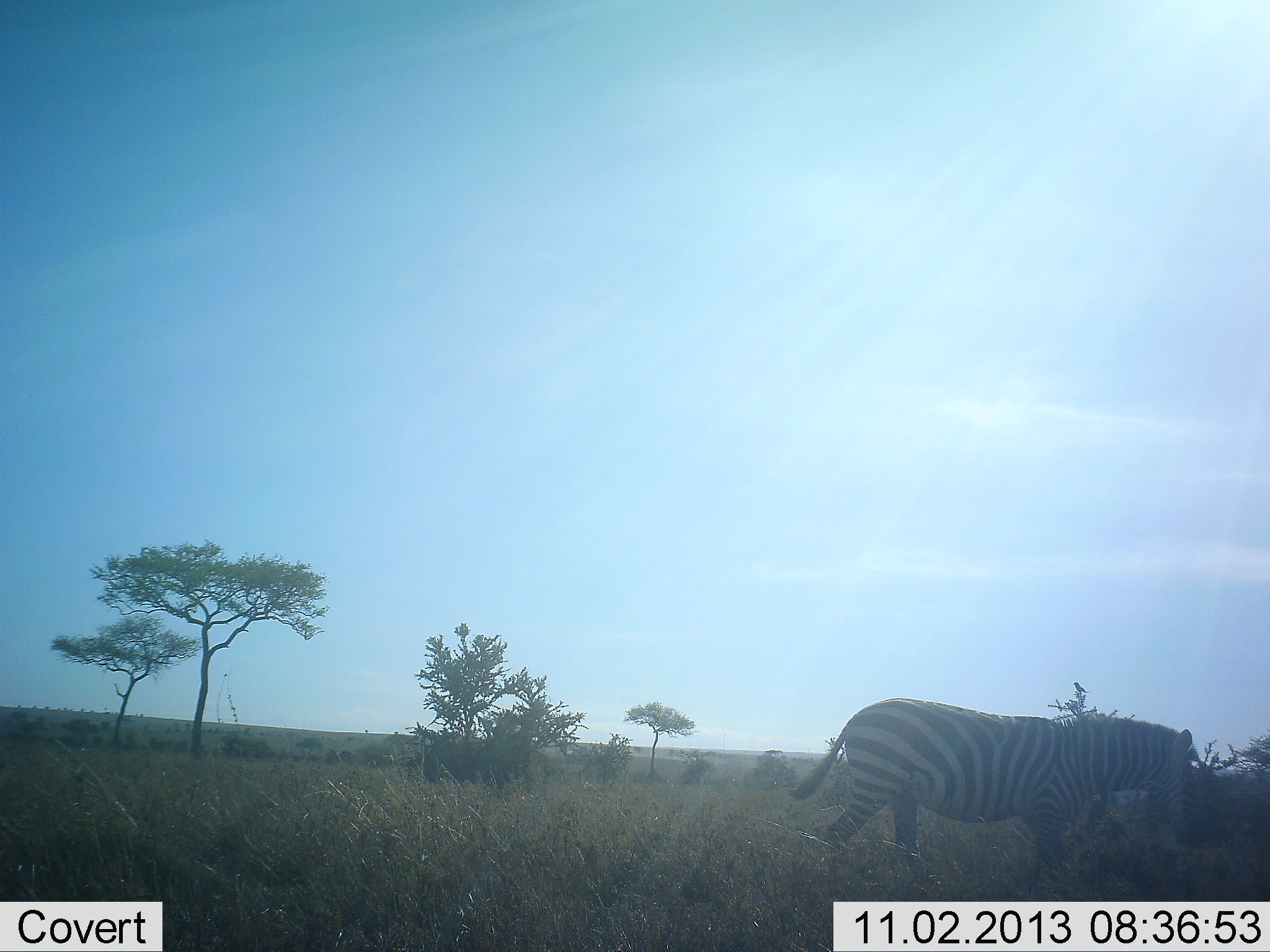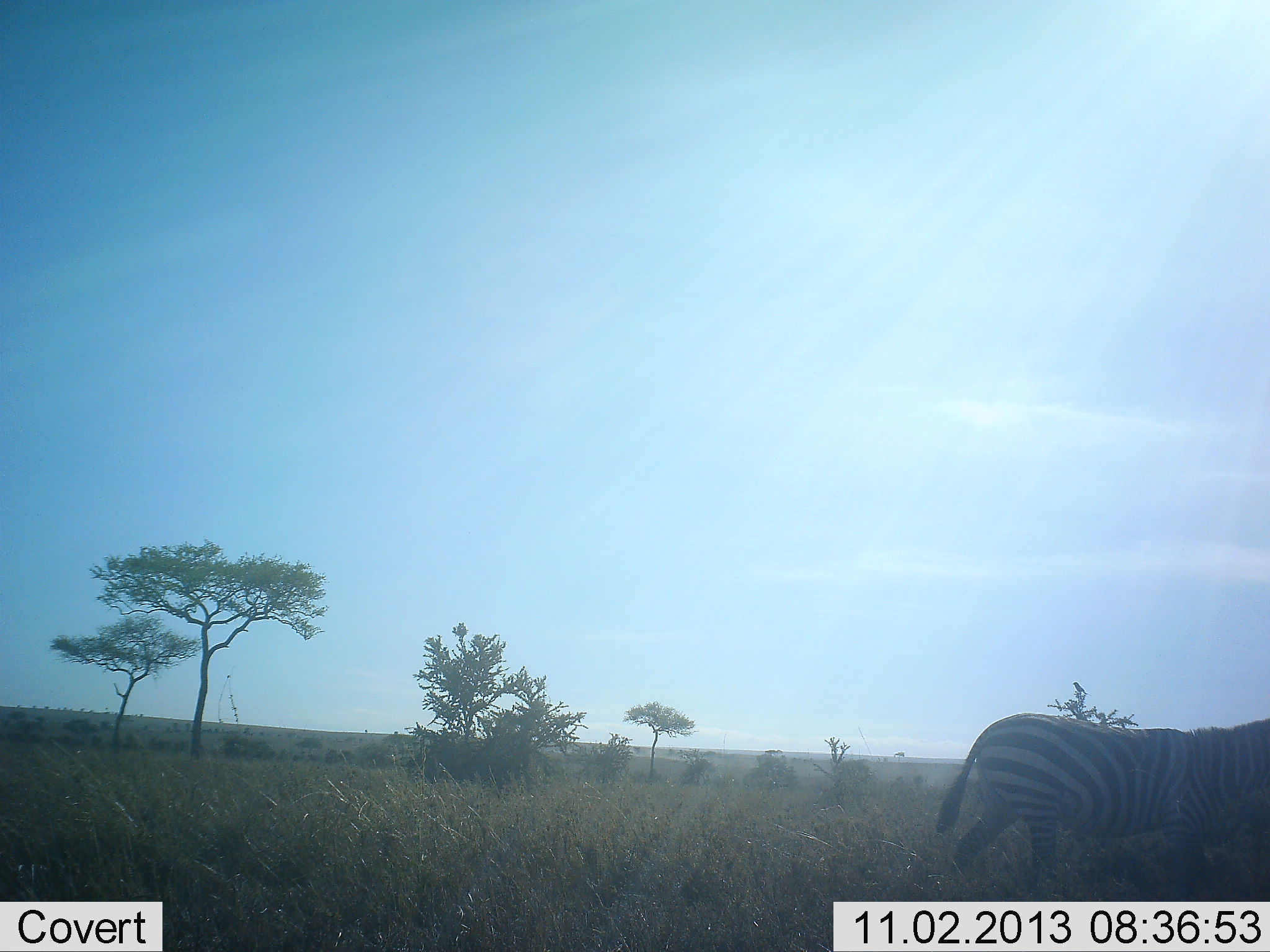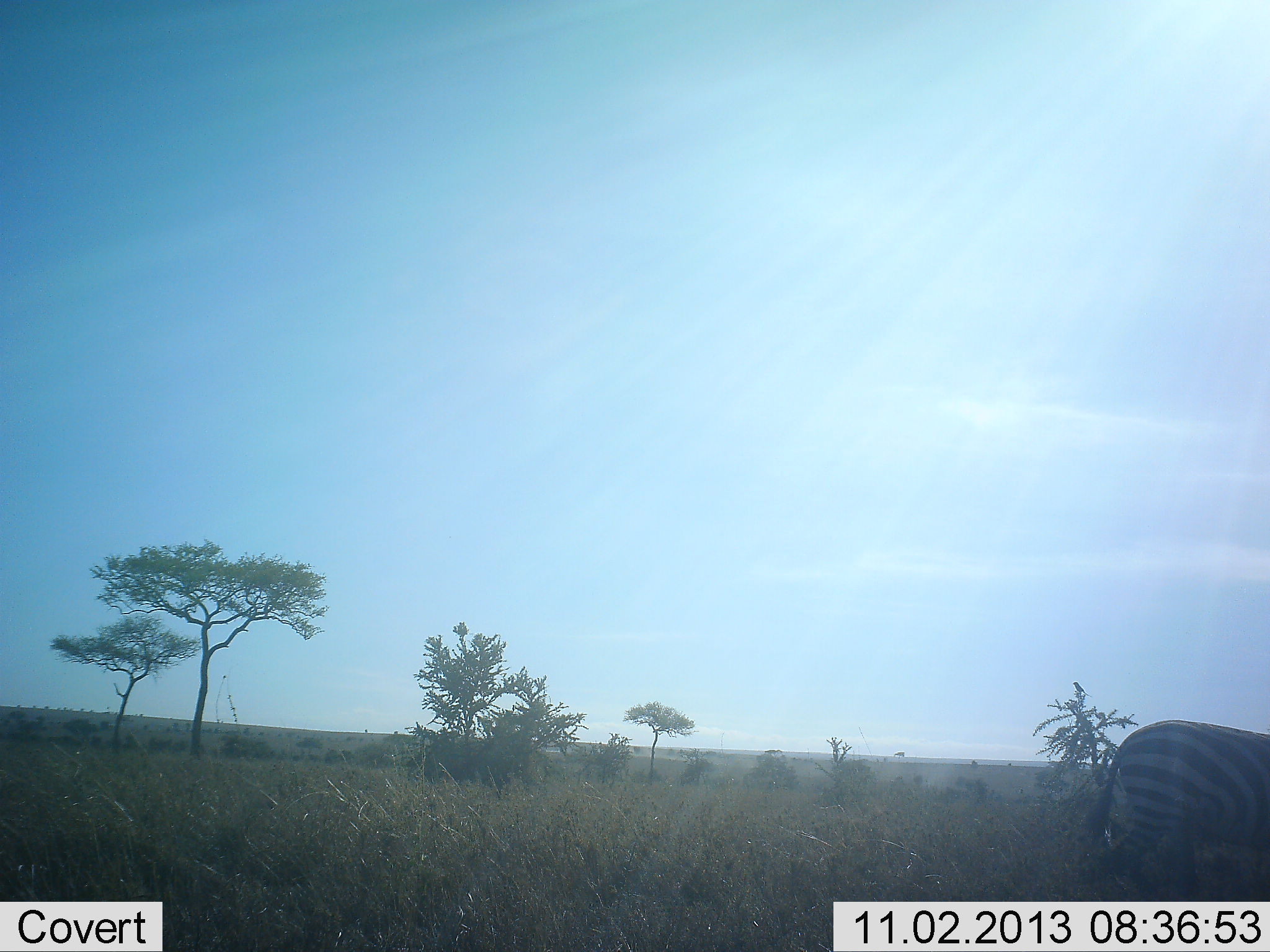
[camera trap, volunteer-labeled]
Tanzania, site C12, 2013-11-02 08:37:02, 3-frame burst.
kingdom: Animalia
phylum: Chordata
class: Mammalia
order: Perissodactyla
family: Equidae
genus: Equus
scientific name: Equus quagga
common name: plains zebra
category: zebra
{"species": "zebra (plains zebra) (Equus quagga)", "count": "1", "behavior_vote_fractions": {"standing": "0%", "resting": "0%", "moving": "100%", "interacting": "0%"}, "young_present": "0%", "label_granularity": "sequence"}